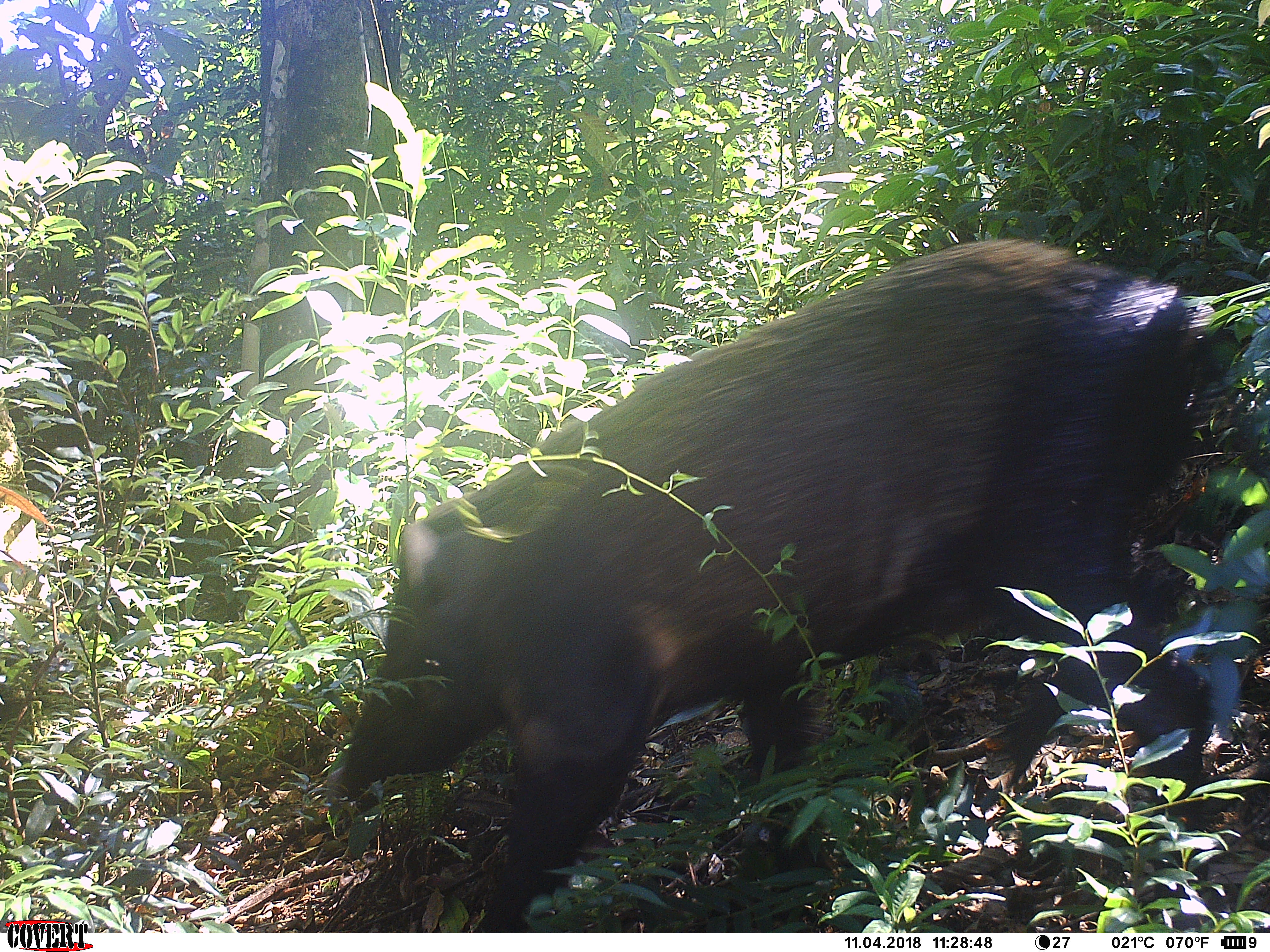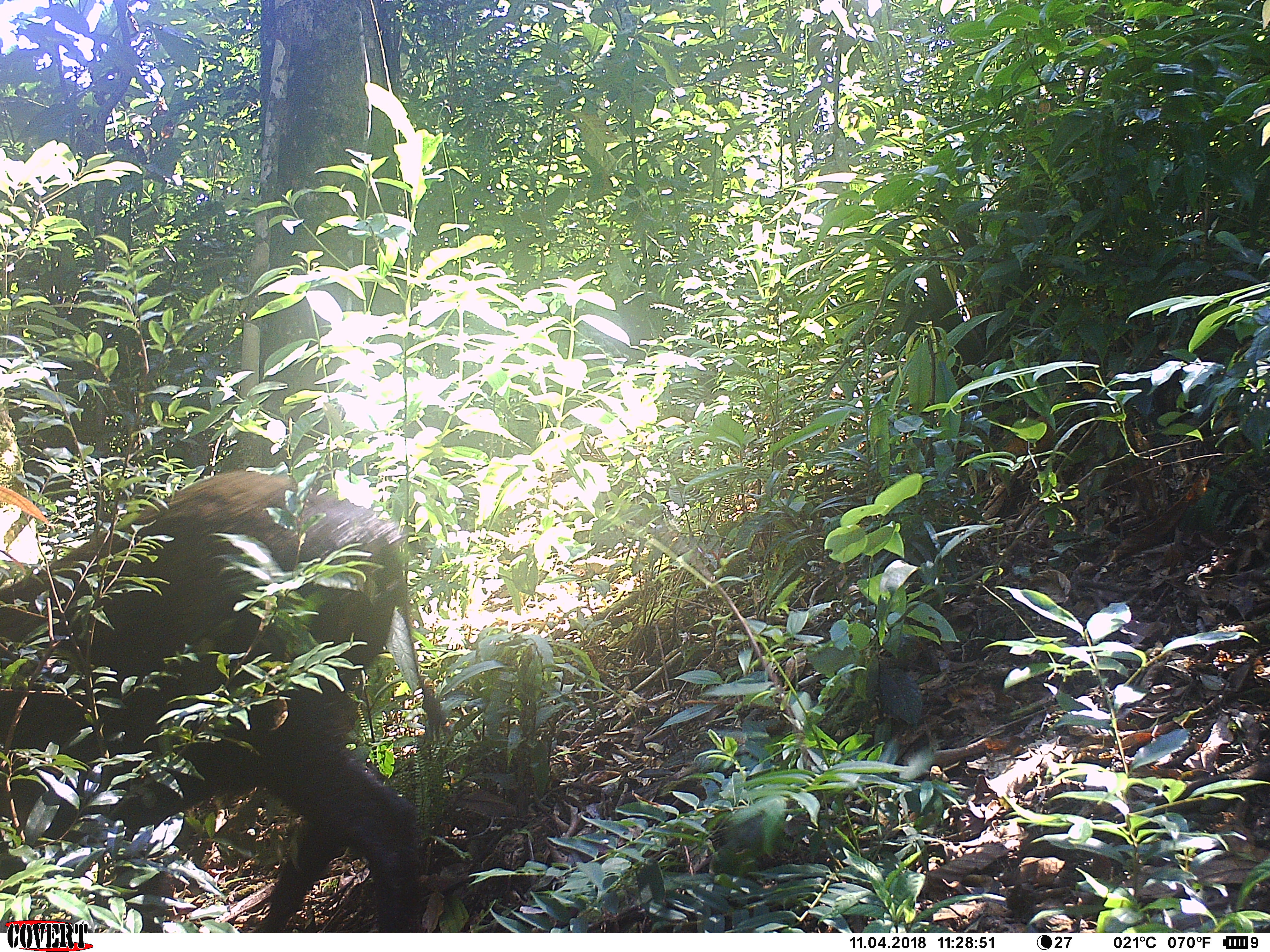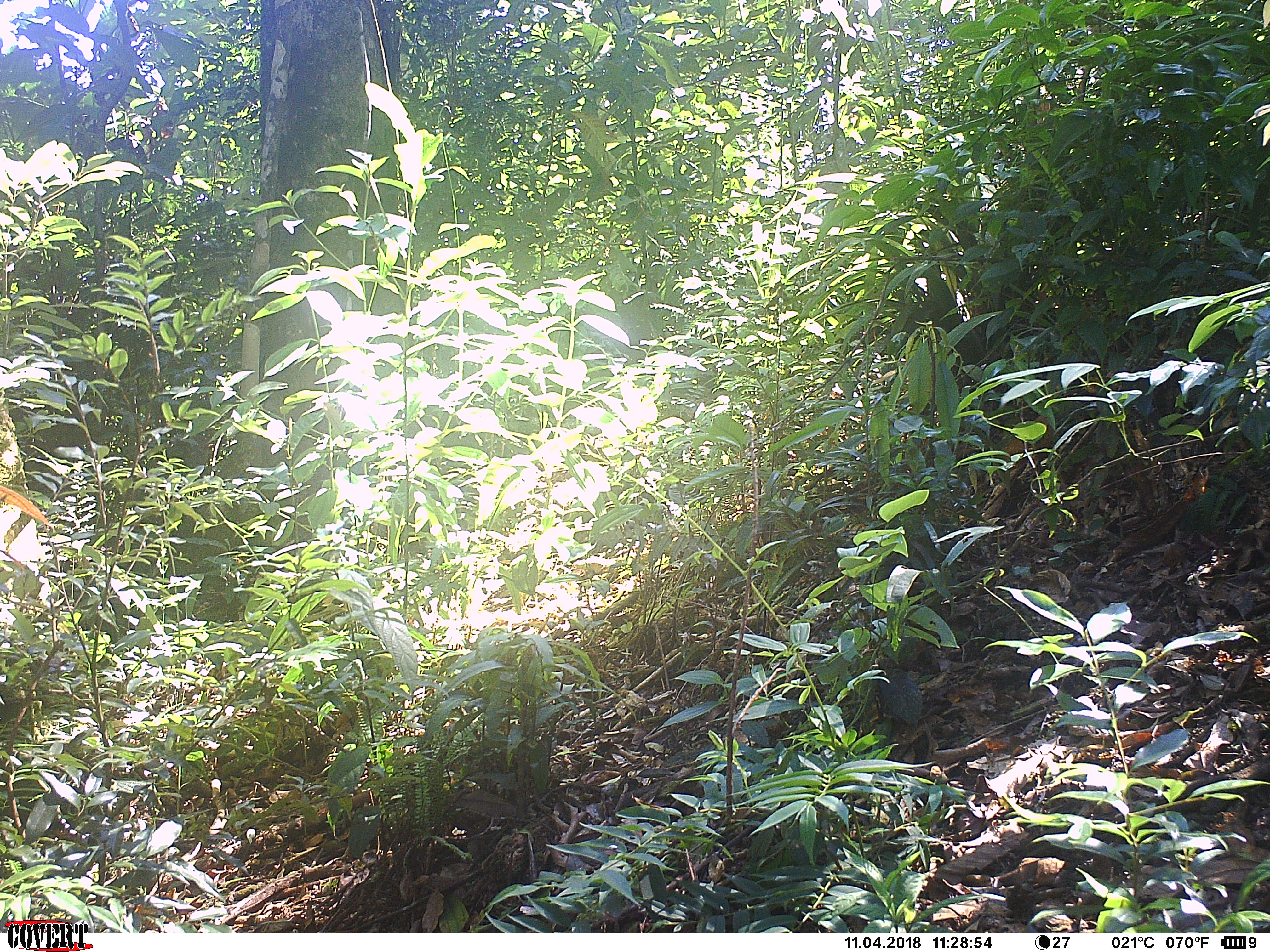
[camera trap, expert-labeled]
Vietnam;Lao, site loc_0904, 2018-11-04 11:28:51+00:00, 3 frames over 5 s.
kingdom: Animalia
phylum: Chordata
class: Mammalia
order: Artiodactyla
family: Suidae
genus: Sus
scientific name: Sus scrofa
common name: eurasian wild pig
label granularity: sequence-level